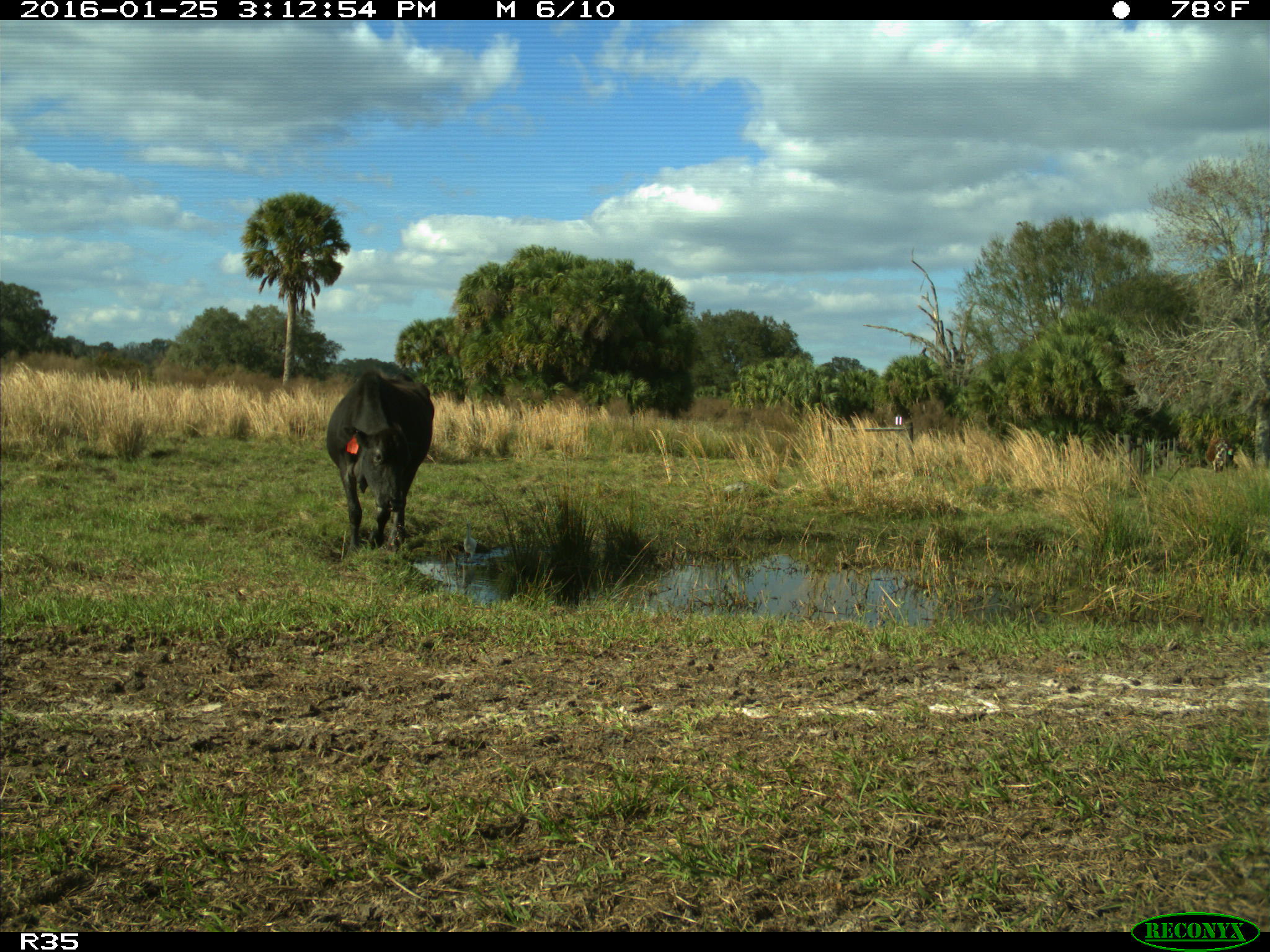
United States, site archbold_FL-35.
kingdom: Animalia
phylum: Chordata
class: Mammalia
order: Artiodactyla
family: Bovidae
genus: Bos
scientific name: Bos taurus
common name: domestic cow